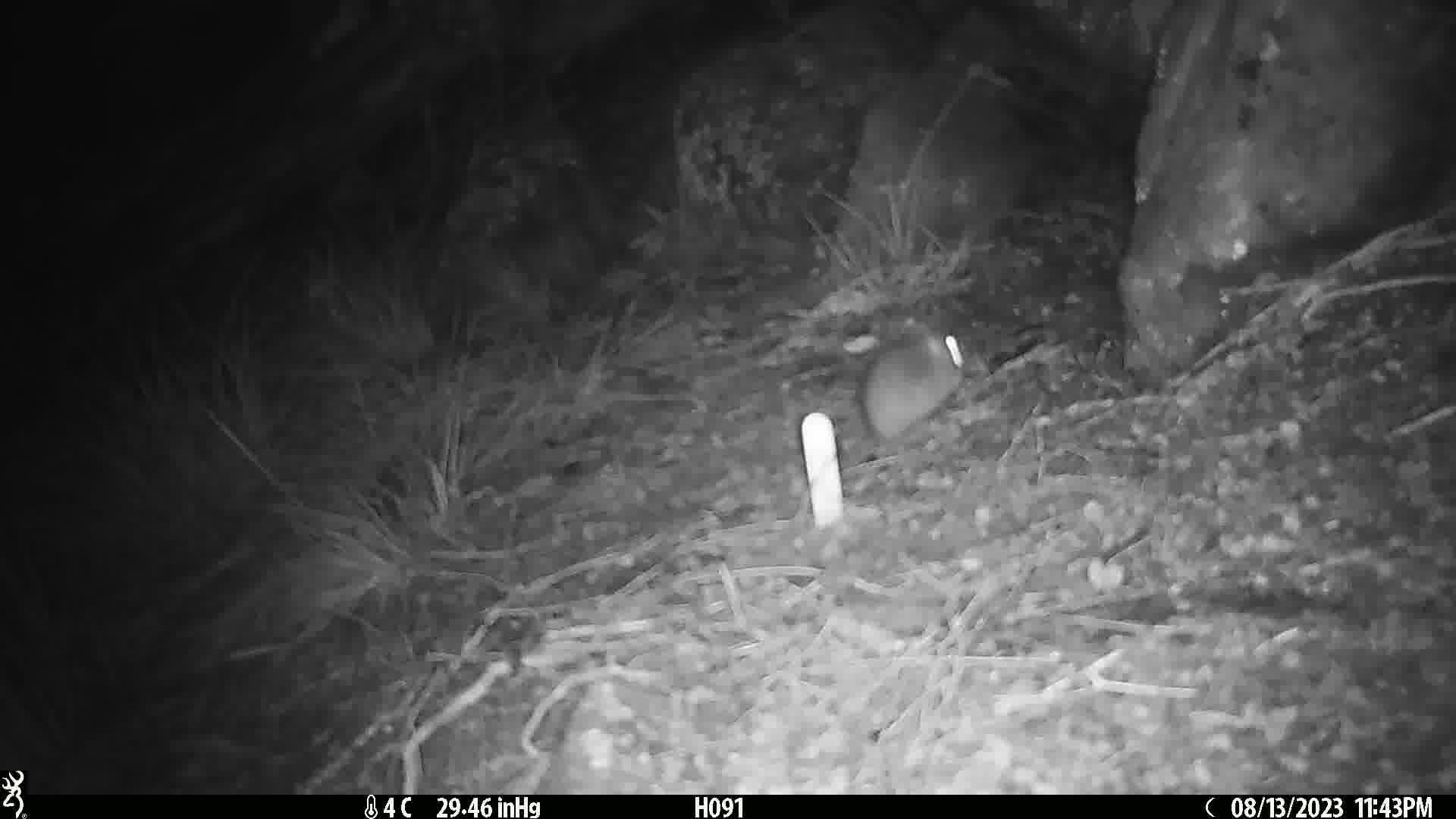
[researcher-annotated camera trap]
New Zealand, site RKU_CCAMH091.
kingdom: Animalia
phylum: Chordata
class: Mammalia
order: Rodentia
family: Muridae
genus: Rattus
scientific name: Rattus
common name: rat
Rat (Rattus).